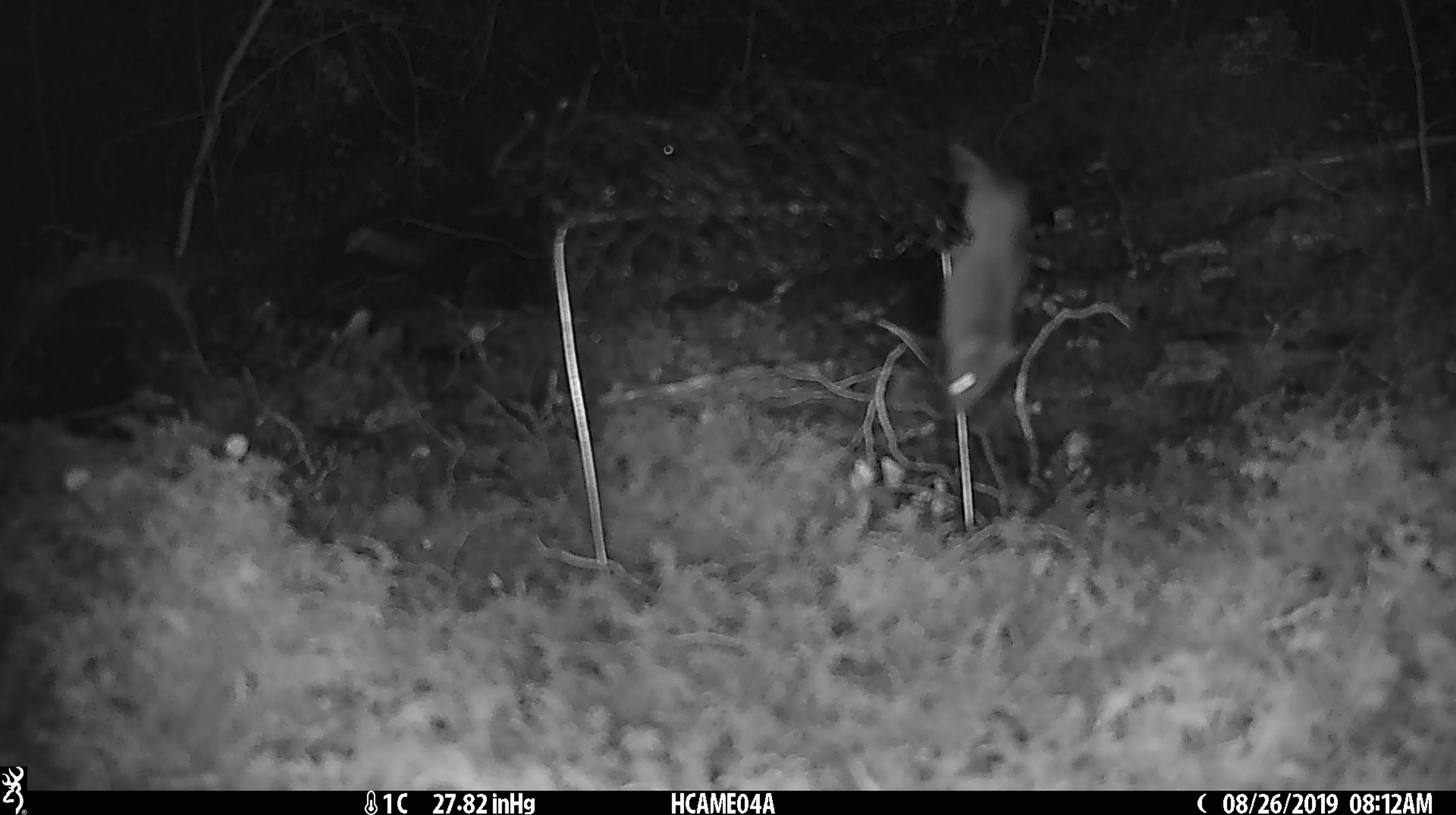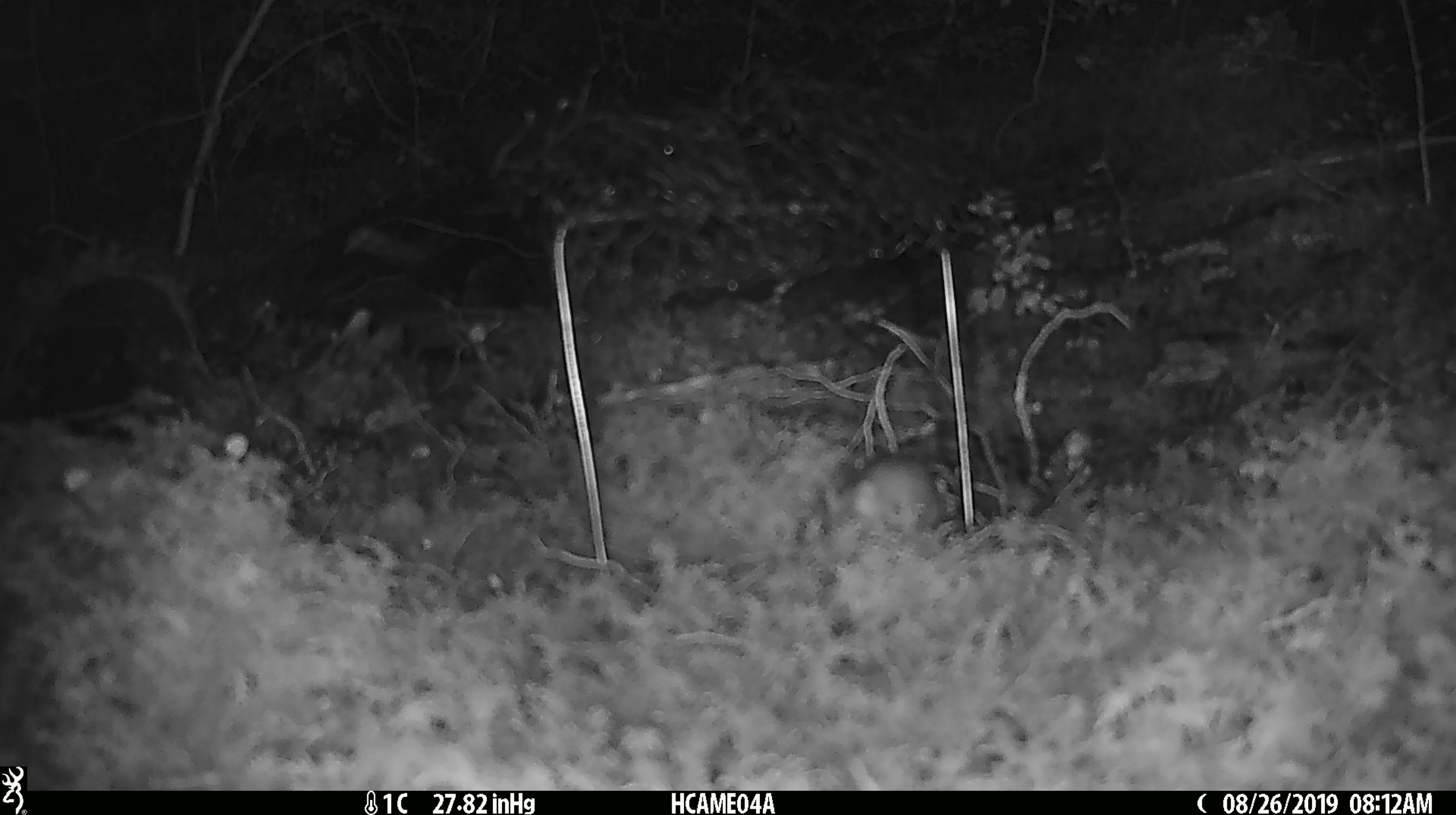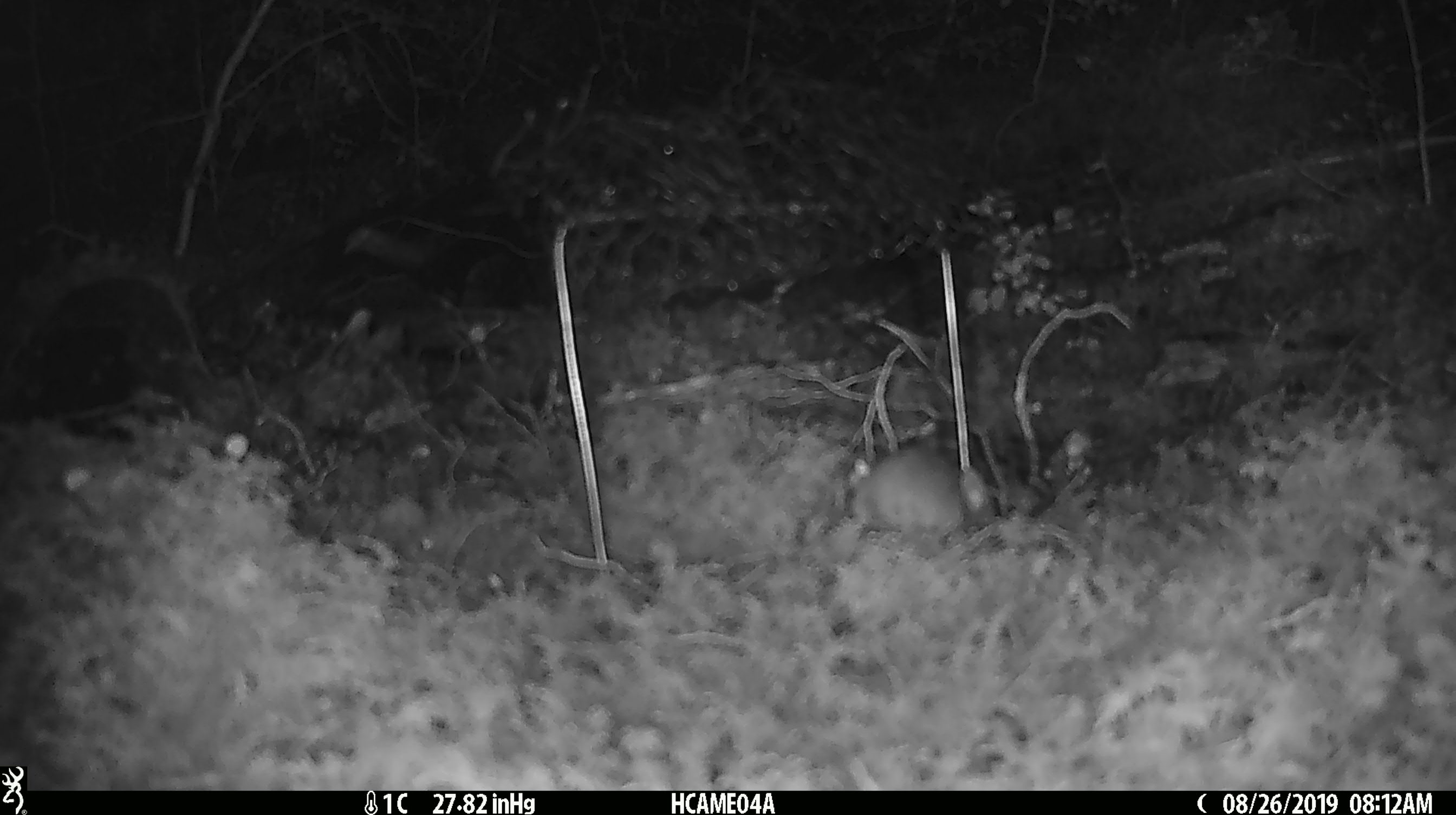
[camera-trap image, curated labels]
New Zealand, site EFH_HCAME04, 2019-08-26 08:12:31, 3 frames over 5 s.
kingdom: Animalia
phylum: Chordata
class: Mammalia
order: Rodentia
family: Muridae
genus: Mus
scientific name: Mus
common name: mouse